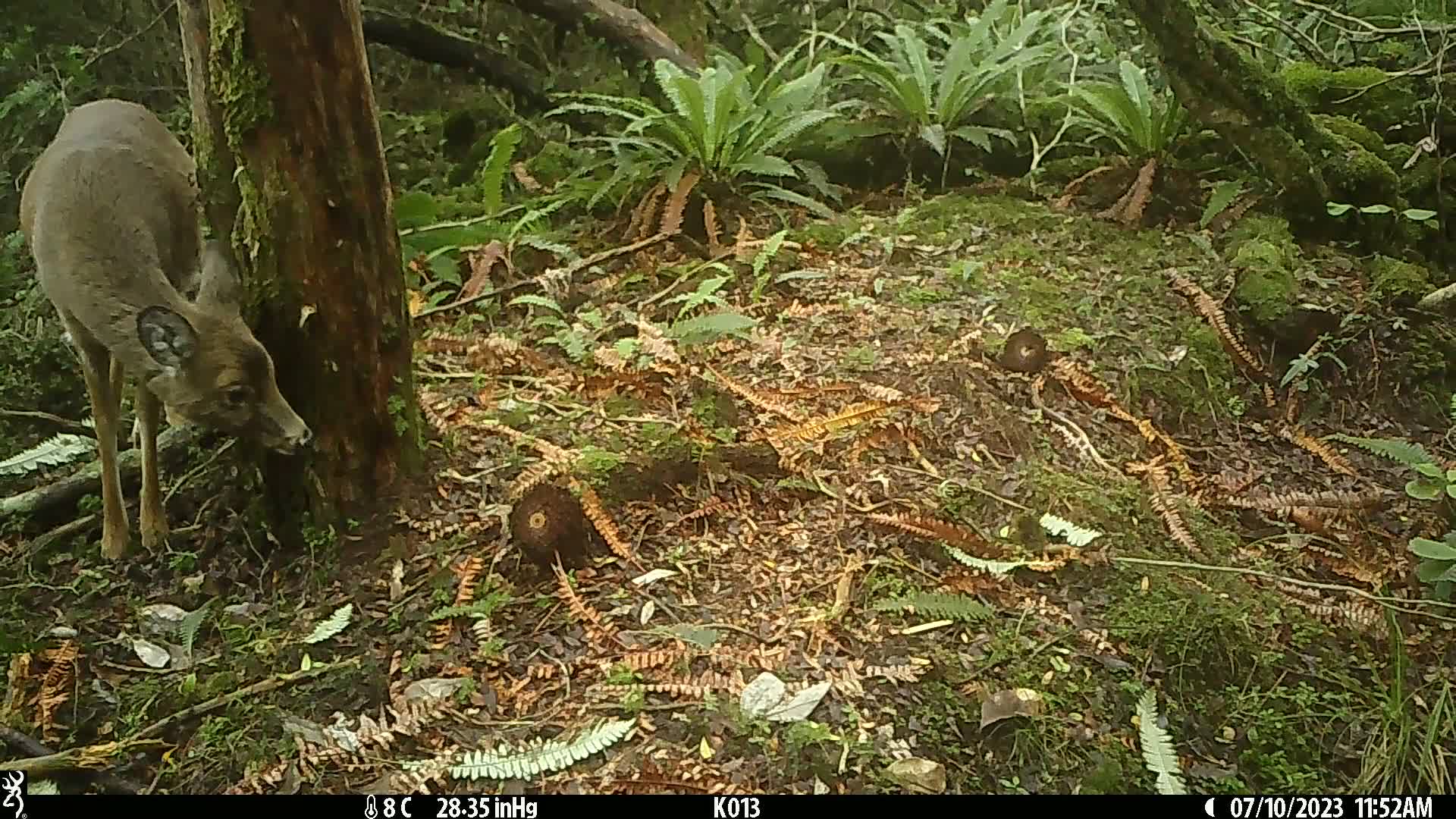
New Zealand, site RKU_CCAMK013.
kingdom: Animalia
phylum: Chordata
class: Mammalia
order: Artiodactyla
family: Cervidae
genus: Odocoileus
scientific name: Odocoileus virginianus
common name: white-tailed deer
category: white tailed deer